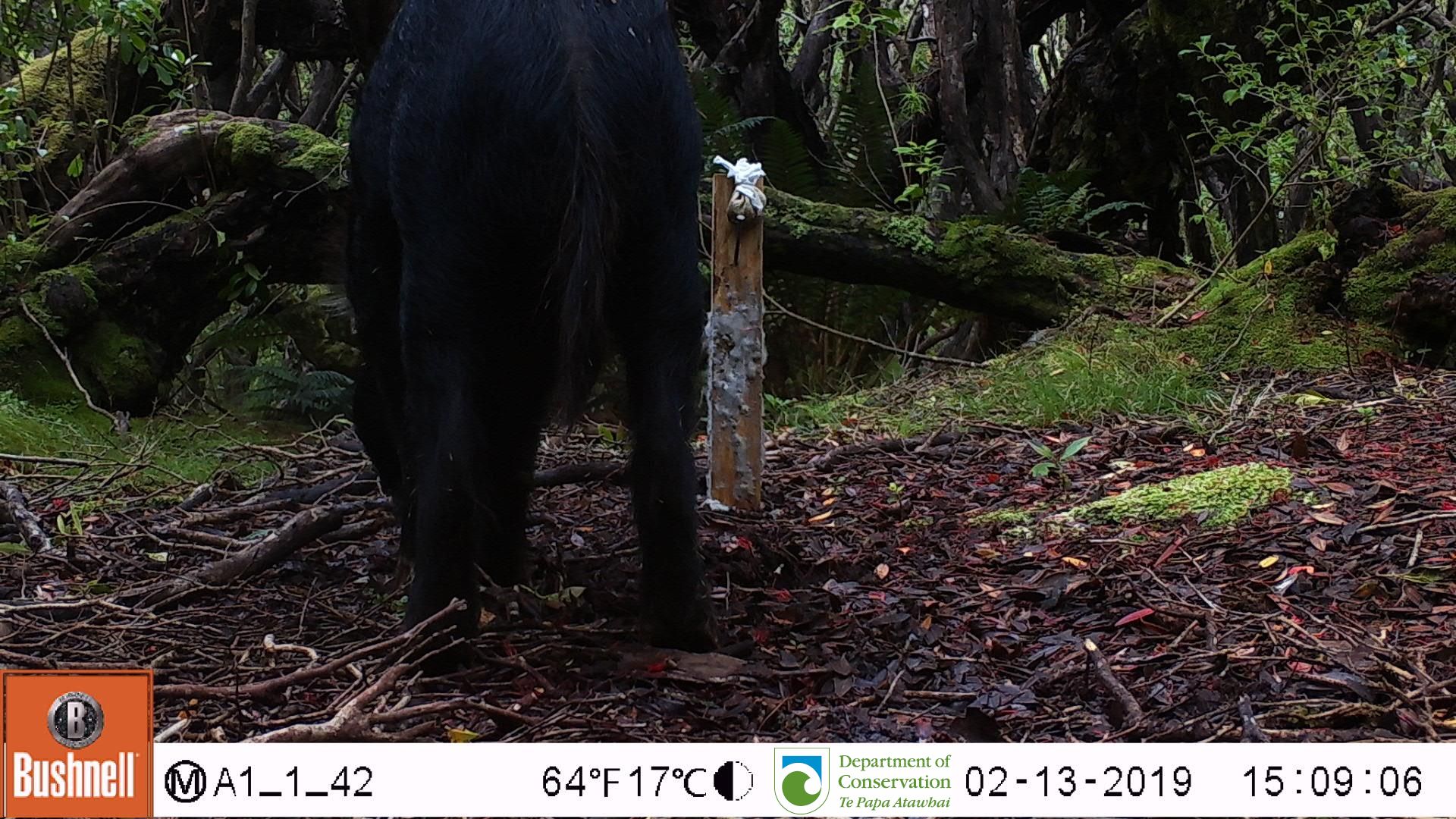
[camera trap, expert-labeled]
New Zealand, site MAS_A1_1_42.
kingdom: Animalia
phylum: Chordata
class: Mammalia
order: Artiodactyla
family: Suidae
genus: Sus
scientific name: Sus scrofa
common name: pig